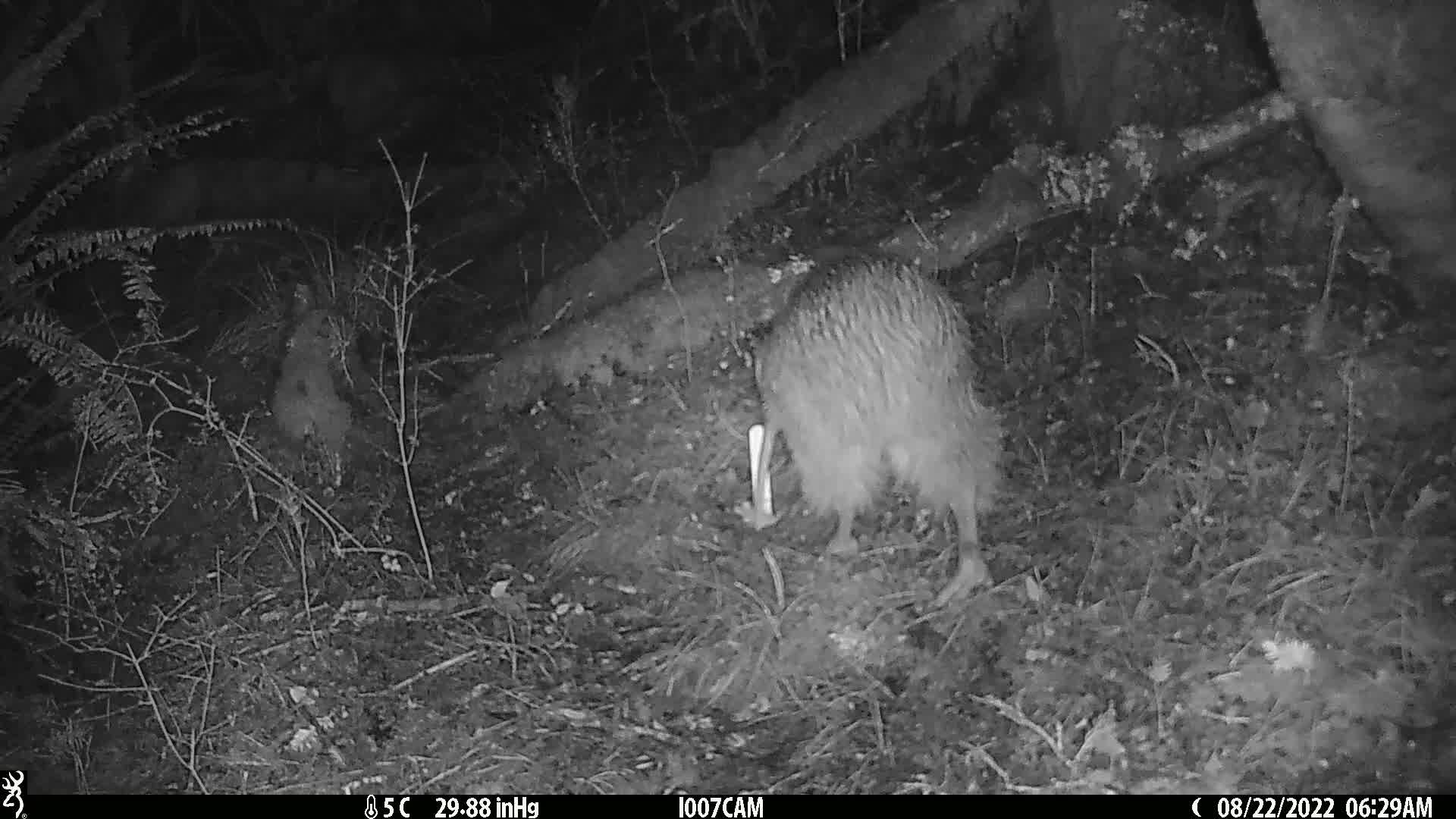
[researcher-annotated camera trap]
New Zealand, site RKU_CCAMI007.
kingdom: Animalia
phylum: Chordata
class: Aves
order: Apterygiformes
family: Apterygidae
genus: Apteryx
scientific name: Apteryx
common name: kiwi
Kiwi (Apteryx).